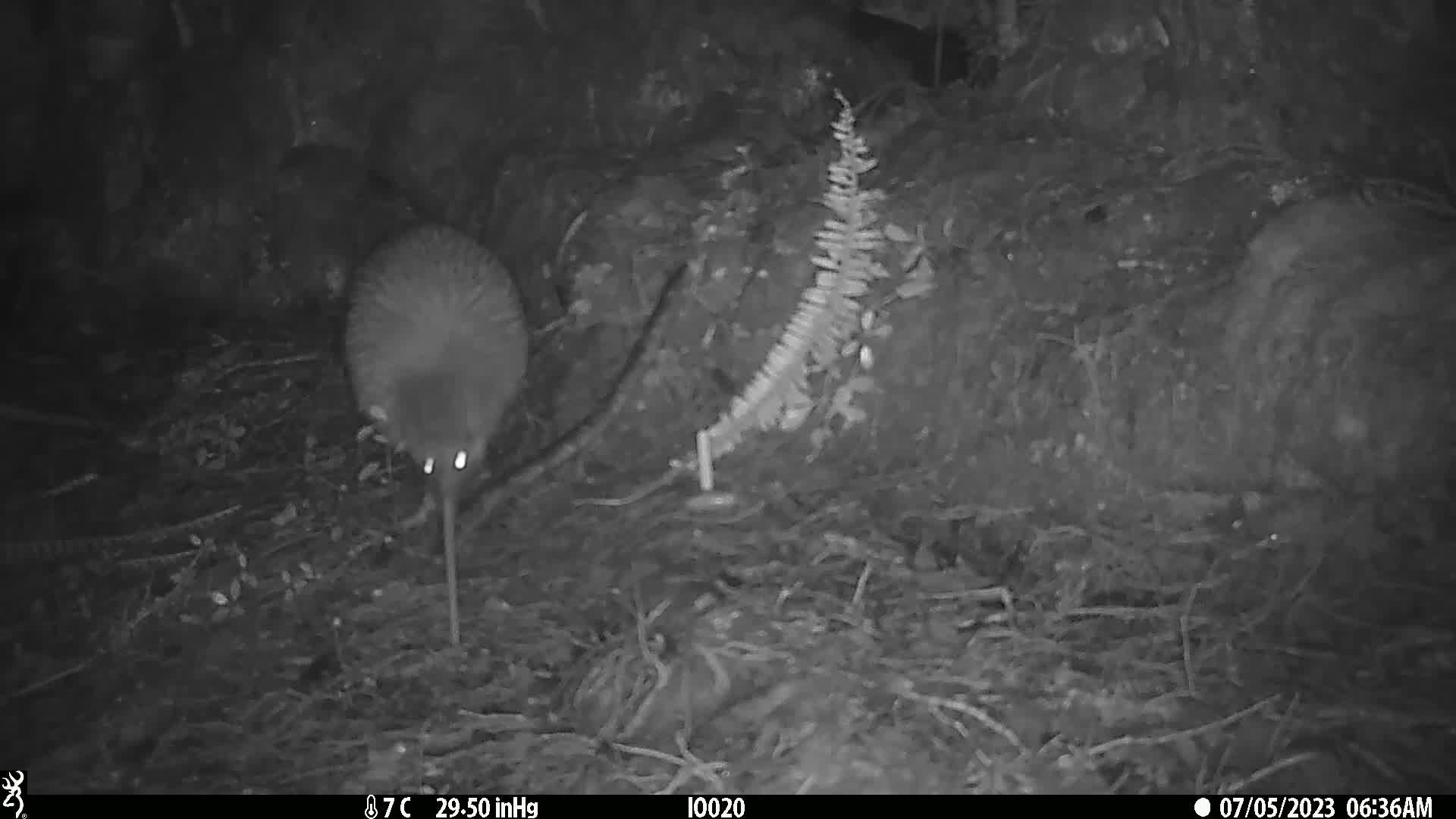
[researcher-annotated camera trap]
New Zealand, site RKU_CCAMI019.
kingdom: Animalia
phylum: Chordata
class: Aves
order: Apterygiformes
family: Apterygidae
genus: Apteryx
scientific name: Apteryx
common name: kiwi